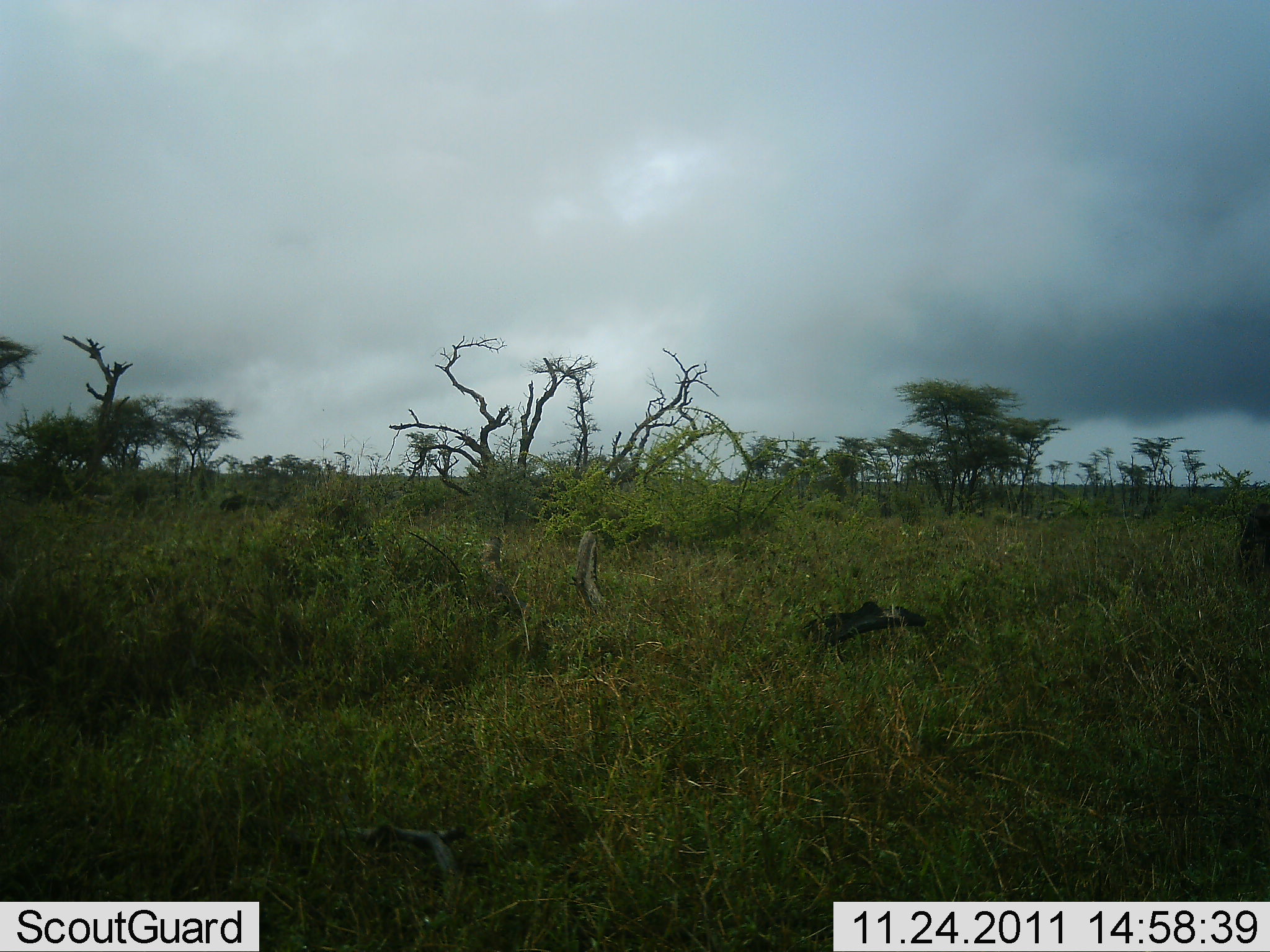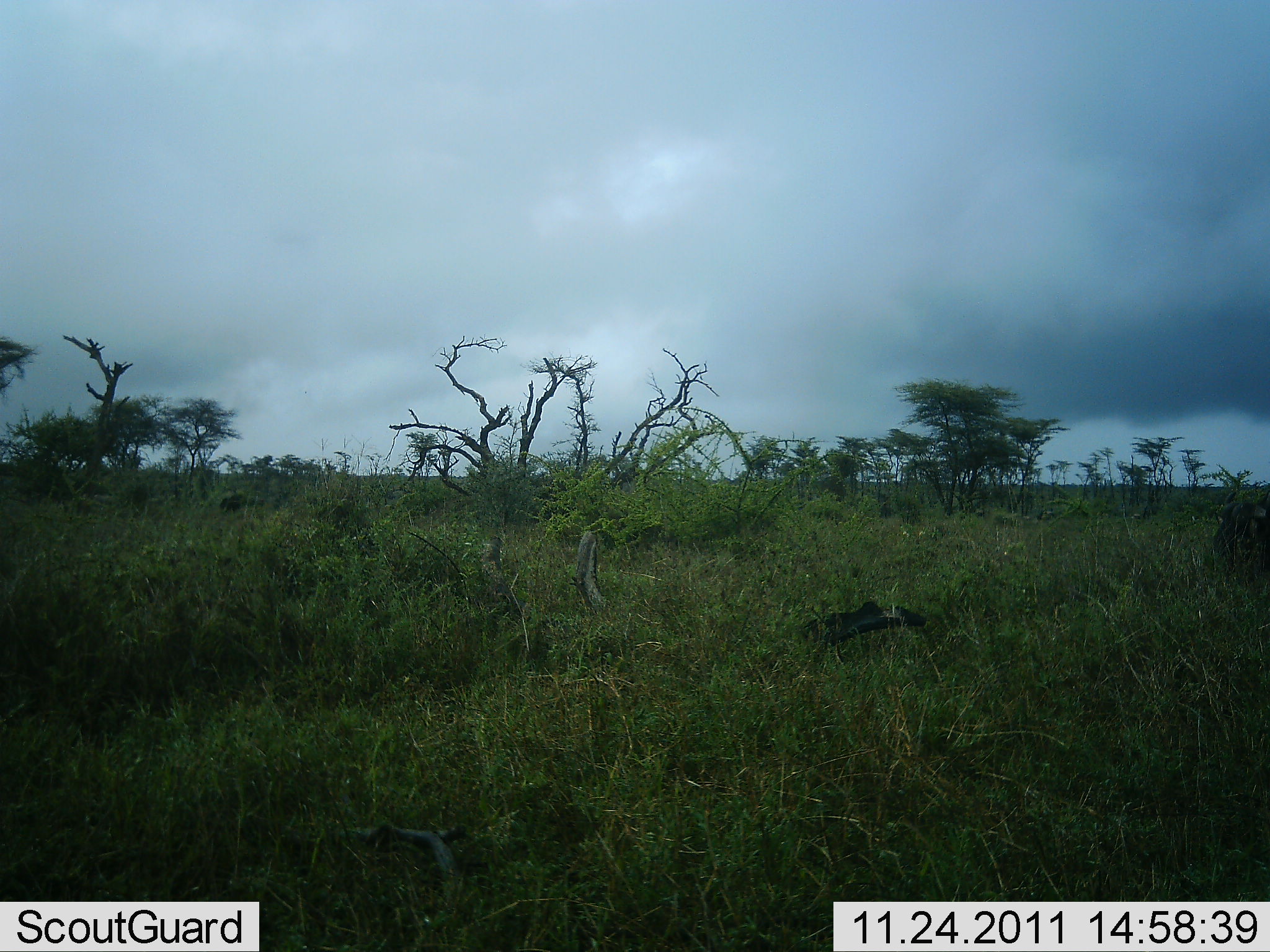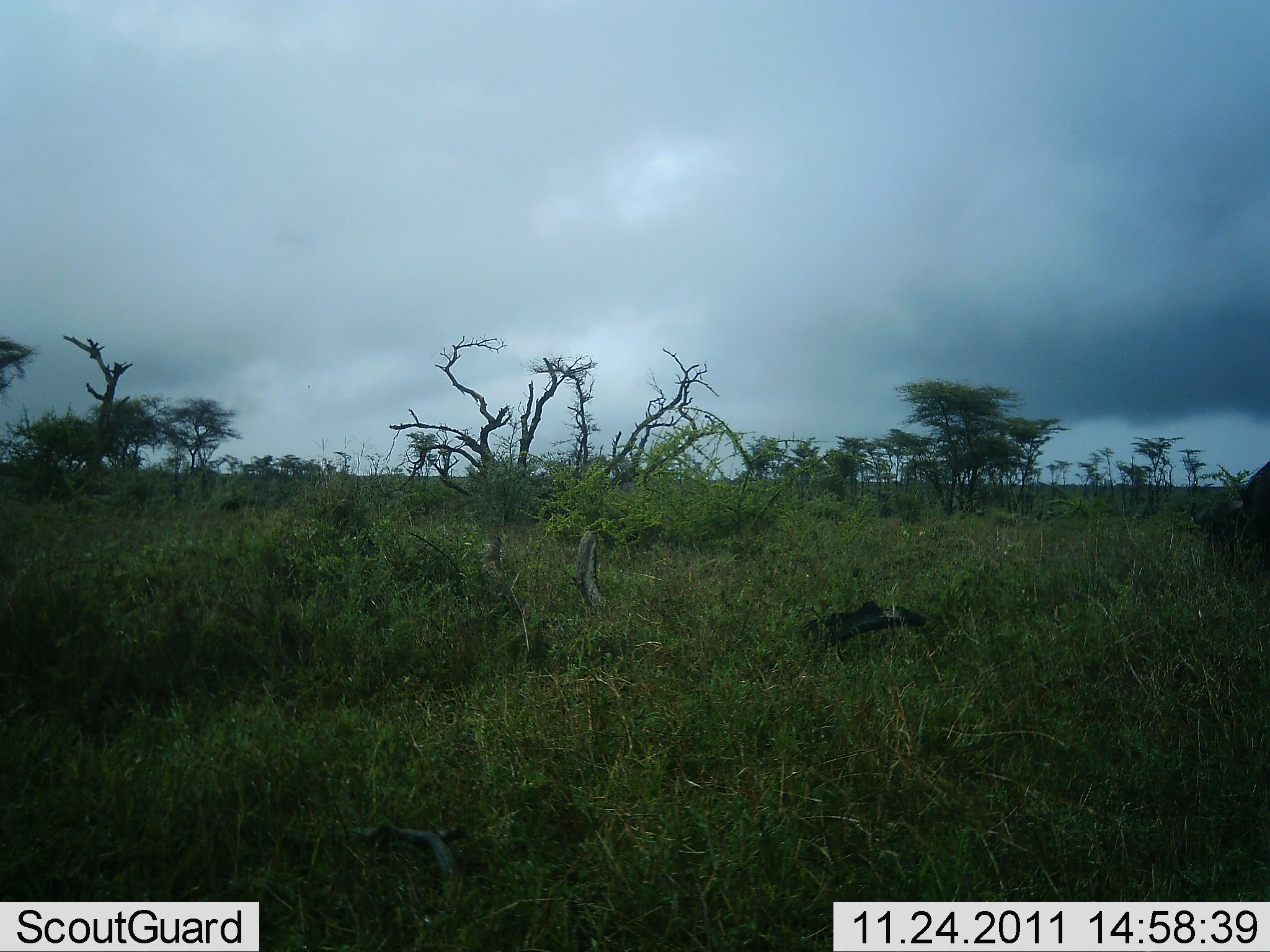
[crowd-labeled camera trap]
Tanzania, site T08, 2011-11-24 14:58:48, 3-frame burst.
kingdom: Animalia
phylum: Chordata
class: Mammalia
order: Artiodactyla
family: Bovidae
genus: Connochaetes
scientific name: Connochaetes taurinus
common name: blue wildebeest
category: wildebeest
Wildebeest (blue wildebeest) (Connochaetes taurinus), count 1. Behavior (volunteer vote fractions): standing 11%, resting 0%, moving 78%, interacting 0%. Young present (vote fraction): 0%. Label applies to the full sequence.